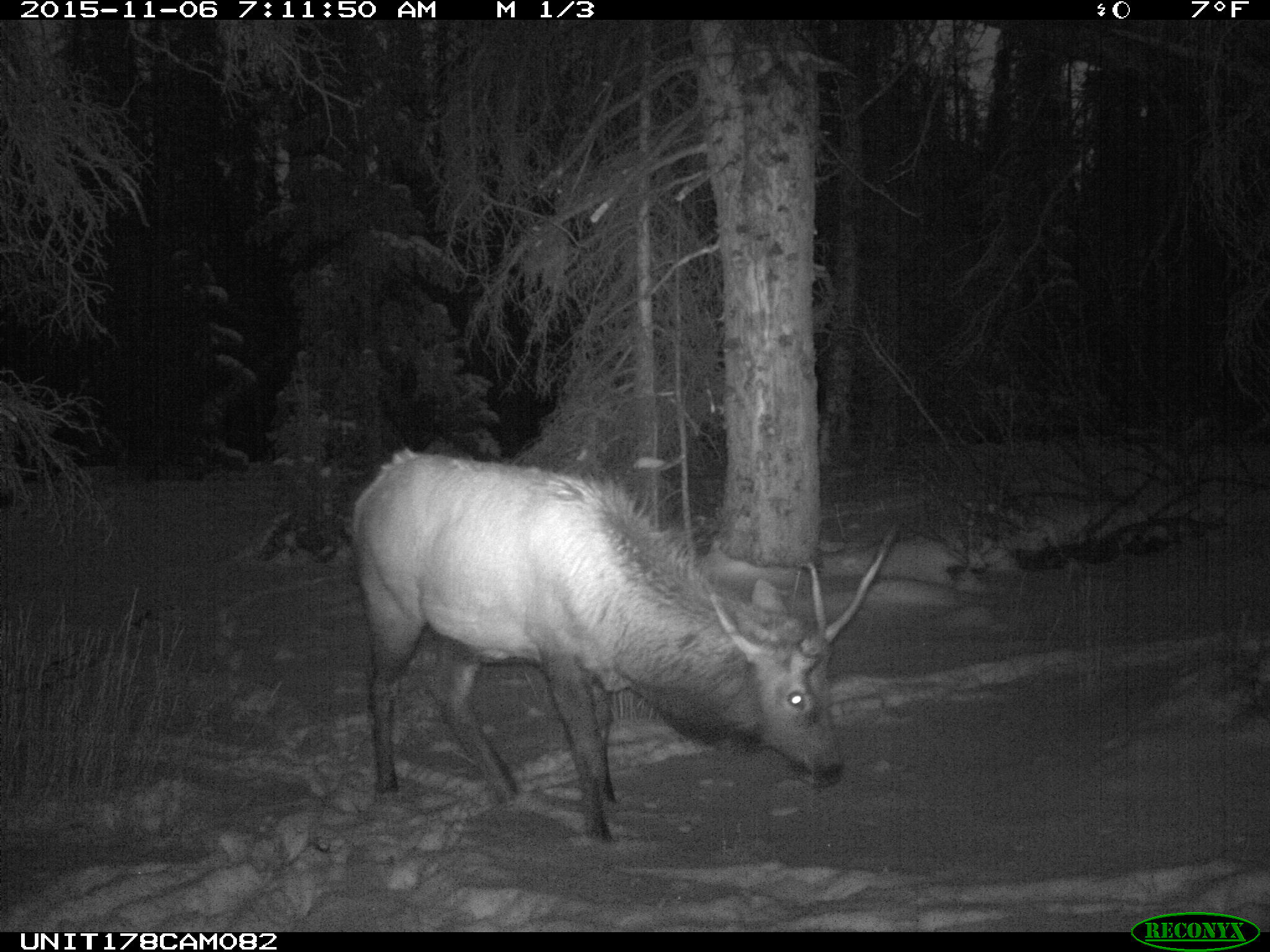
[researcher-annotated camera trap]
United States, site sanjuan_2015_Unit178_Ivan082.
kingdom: Animalia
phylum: Chordata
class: Mammalia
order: Artiodactyla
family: Cervidae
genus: Cervus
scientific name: Cervus elaphus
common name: red deer